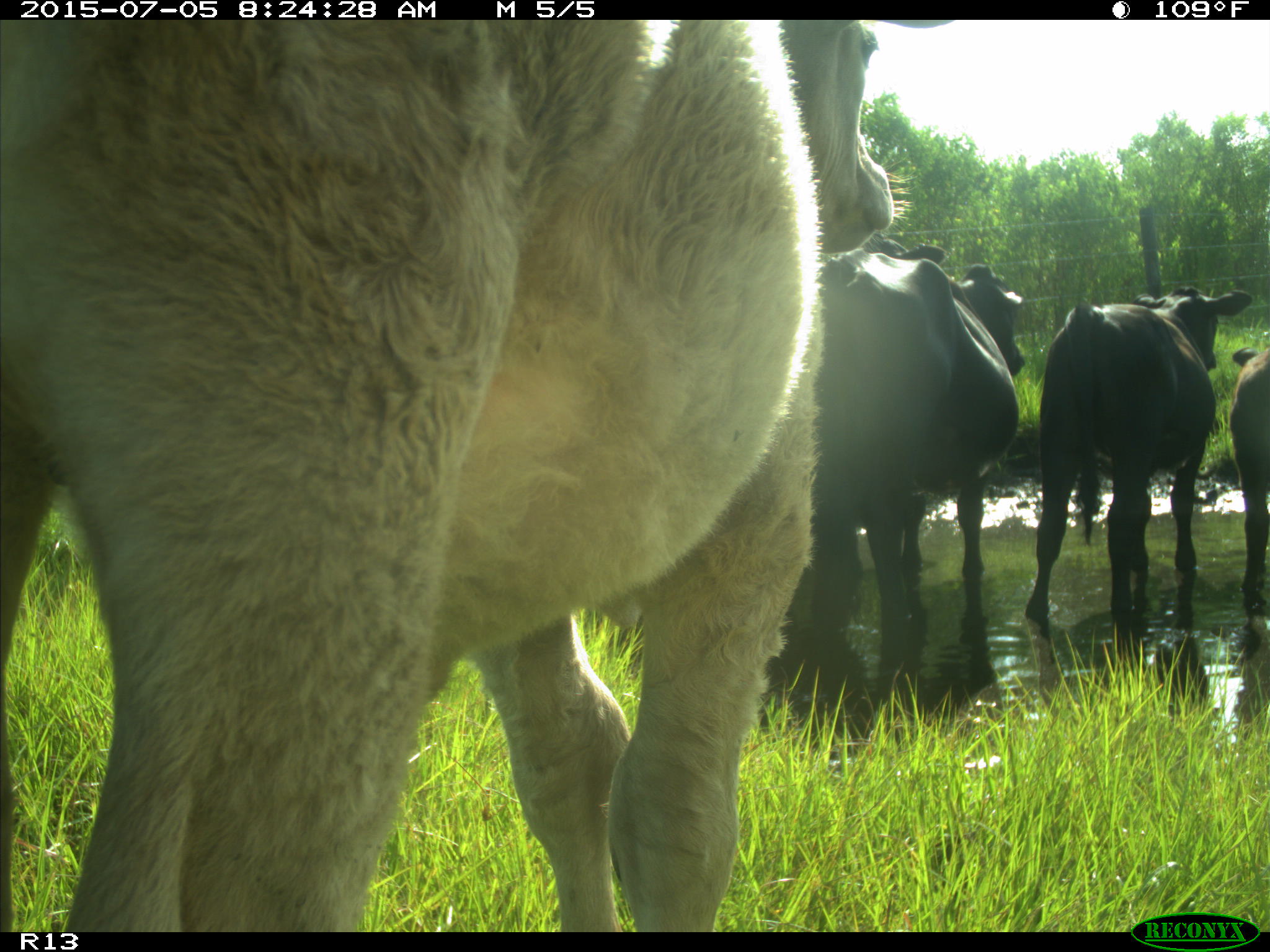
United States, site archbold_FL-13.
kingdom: Animalia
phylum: Chordata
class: Mammalia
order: Artiodactyla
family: Bovidae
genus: Bos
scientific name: Bos taurus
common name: domestic cow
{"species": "Bos taurus (domestic cow)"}